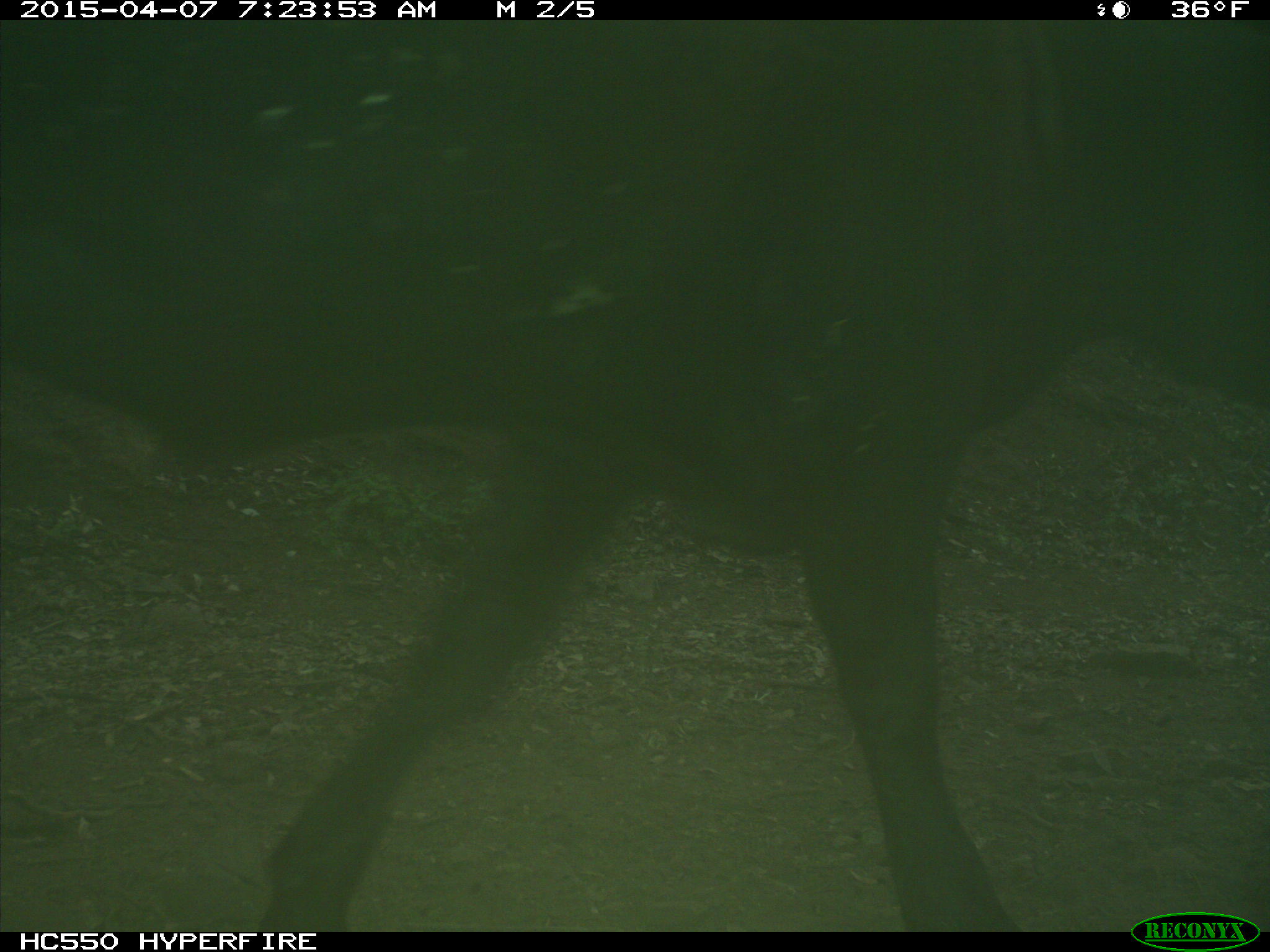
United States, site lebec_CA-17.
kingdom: Animalia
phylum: Chordata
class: Mammalia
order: Artiodactyla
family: Bovidae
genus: Bos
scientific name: Bos taurus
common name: domestic cow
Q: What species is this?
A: Bos taurus (domestic cow).